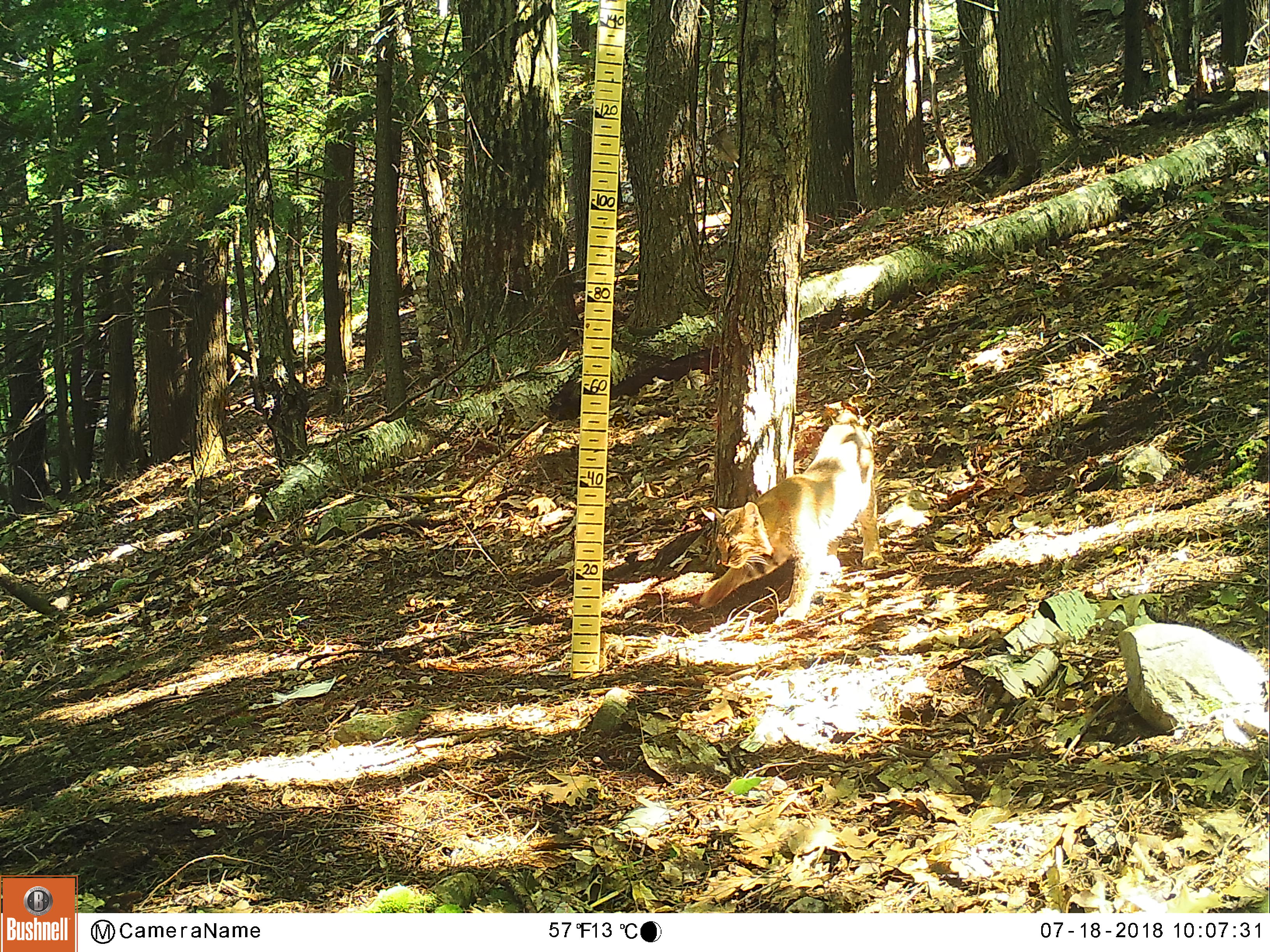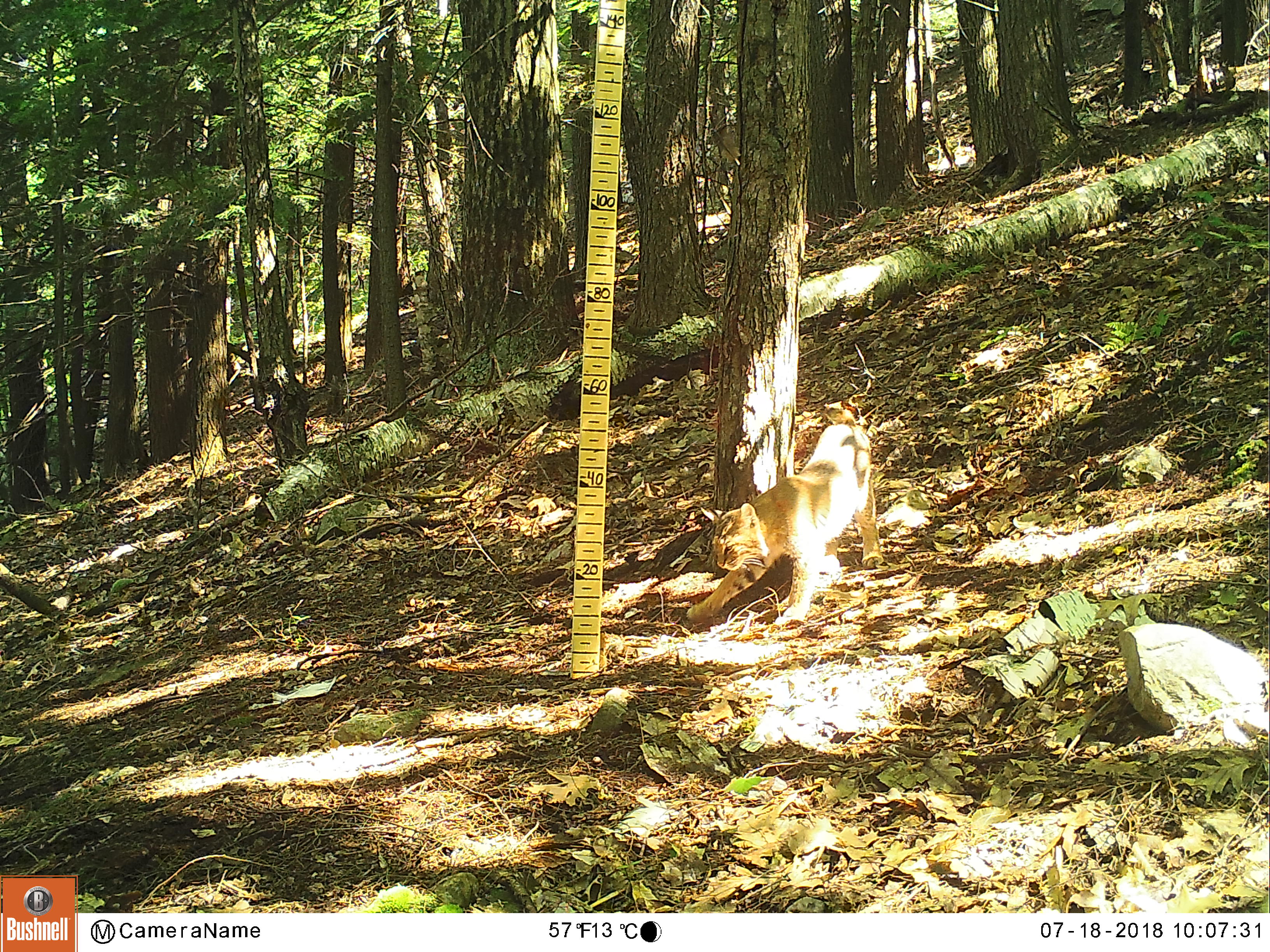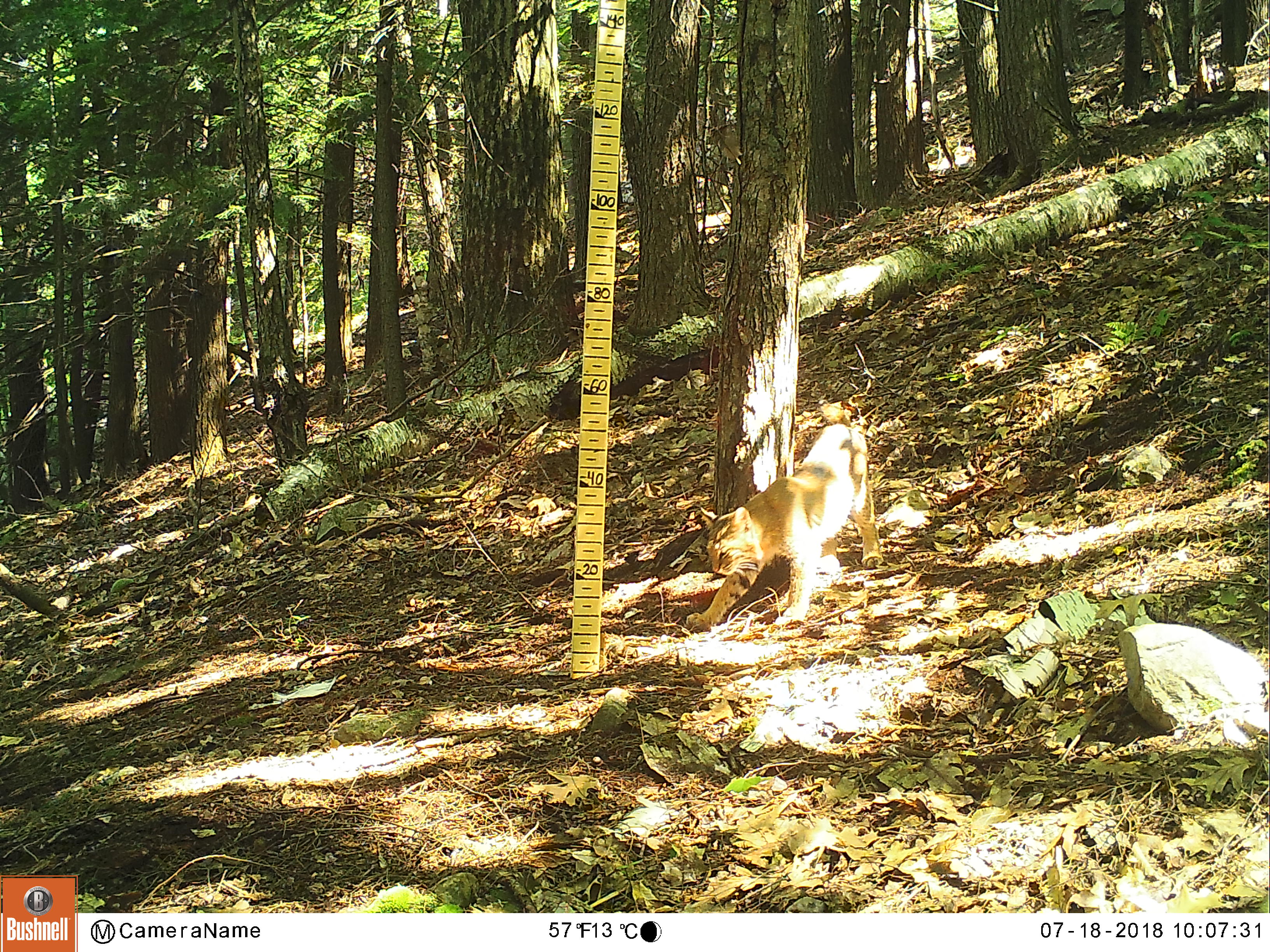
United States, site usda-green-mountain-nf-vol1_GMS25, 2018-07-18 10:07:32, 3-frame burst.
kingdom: Animalia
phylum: Chordata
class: Mammalia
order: Carnivora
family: Felidae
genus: Lynx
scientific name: Lynx rufus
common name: bobcat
Bobcat (Lynx rufus).